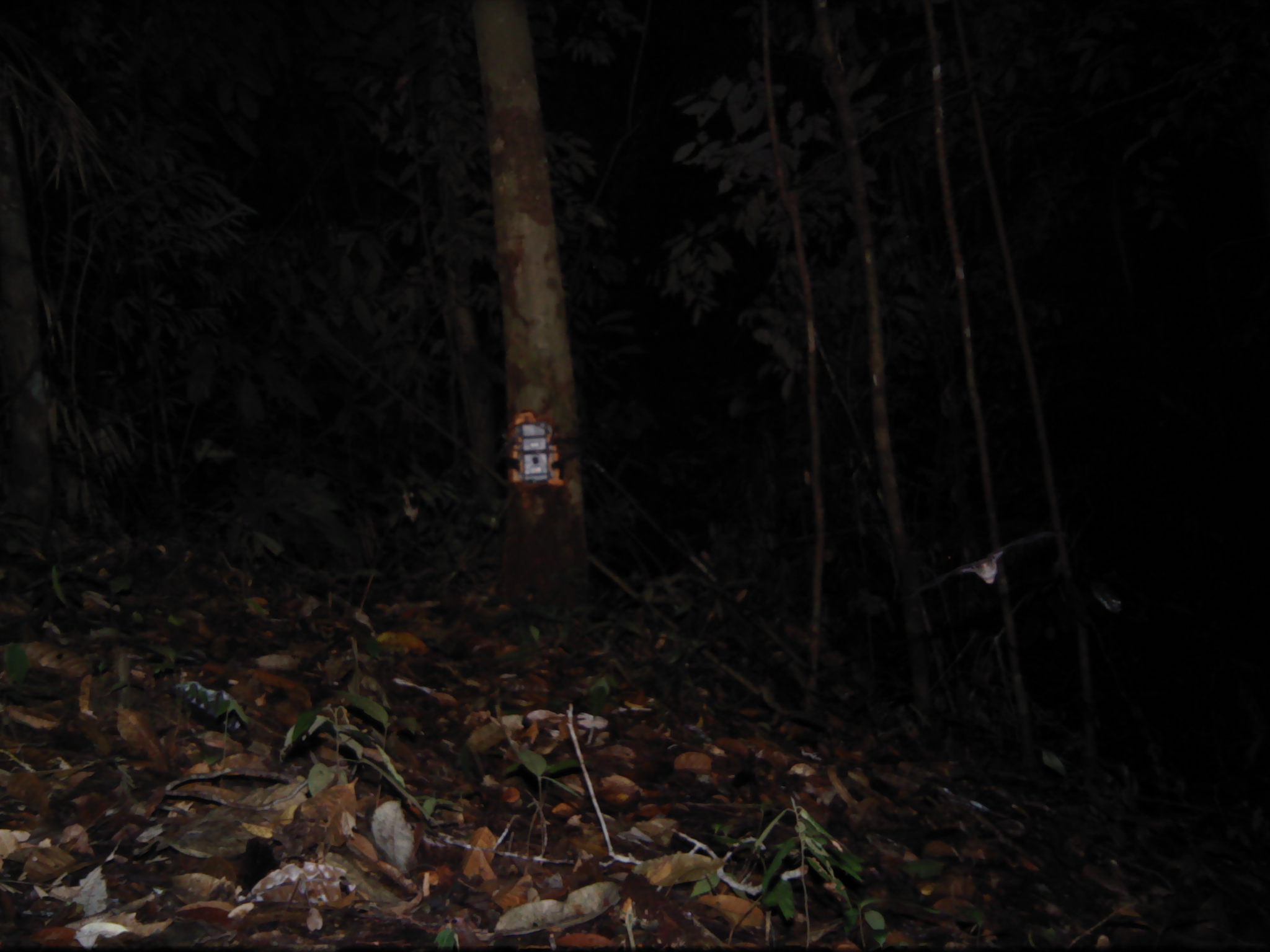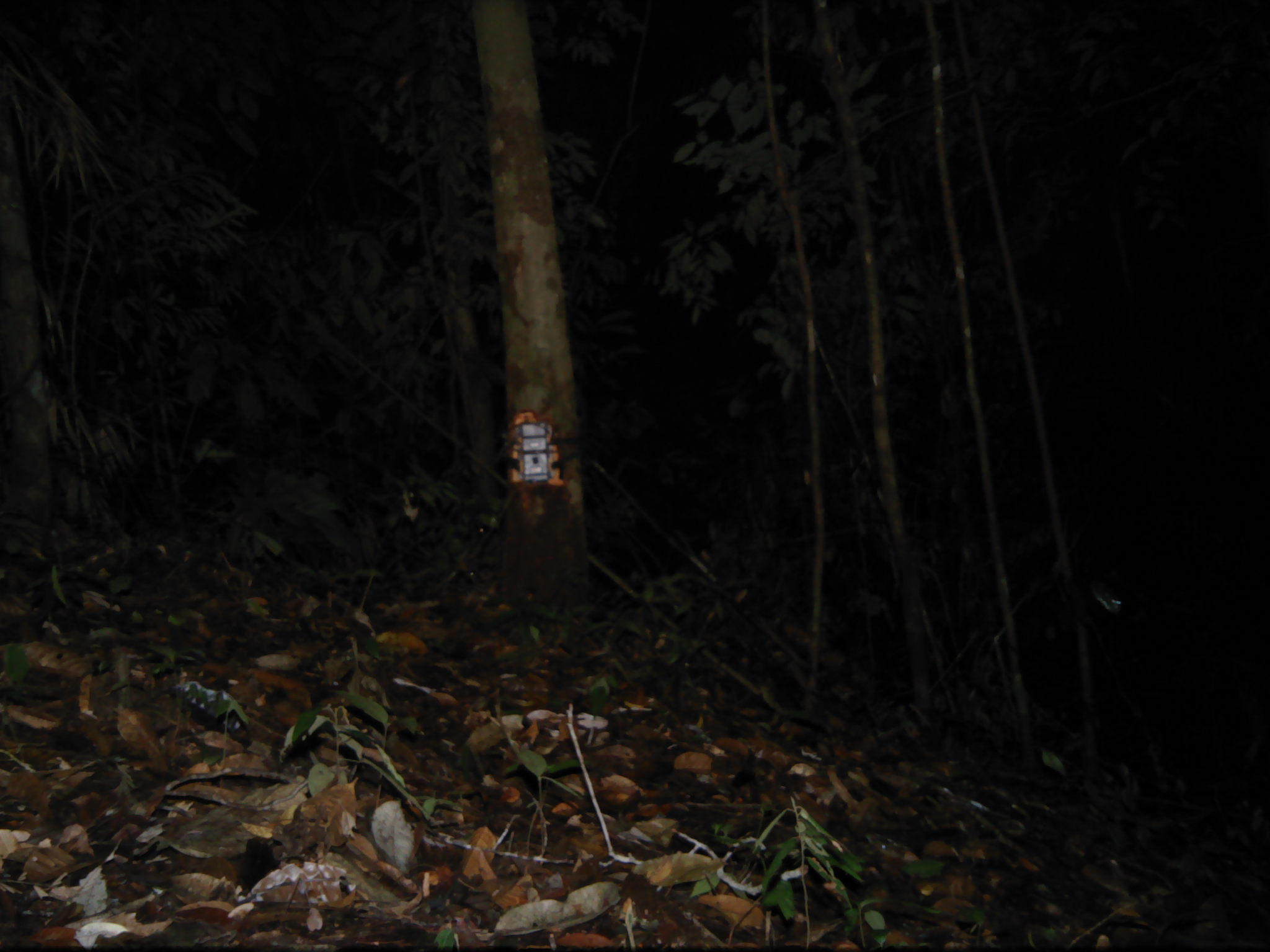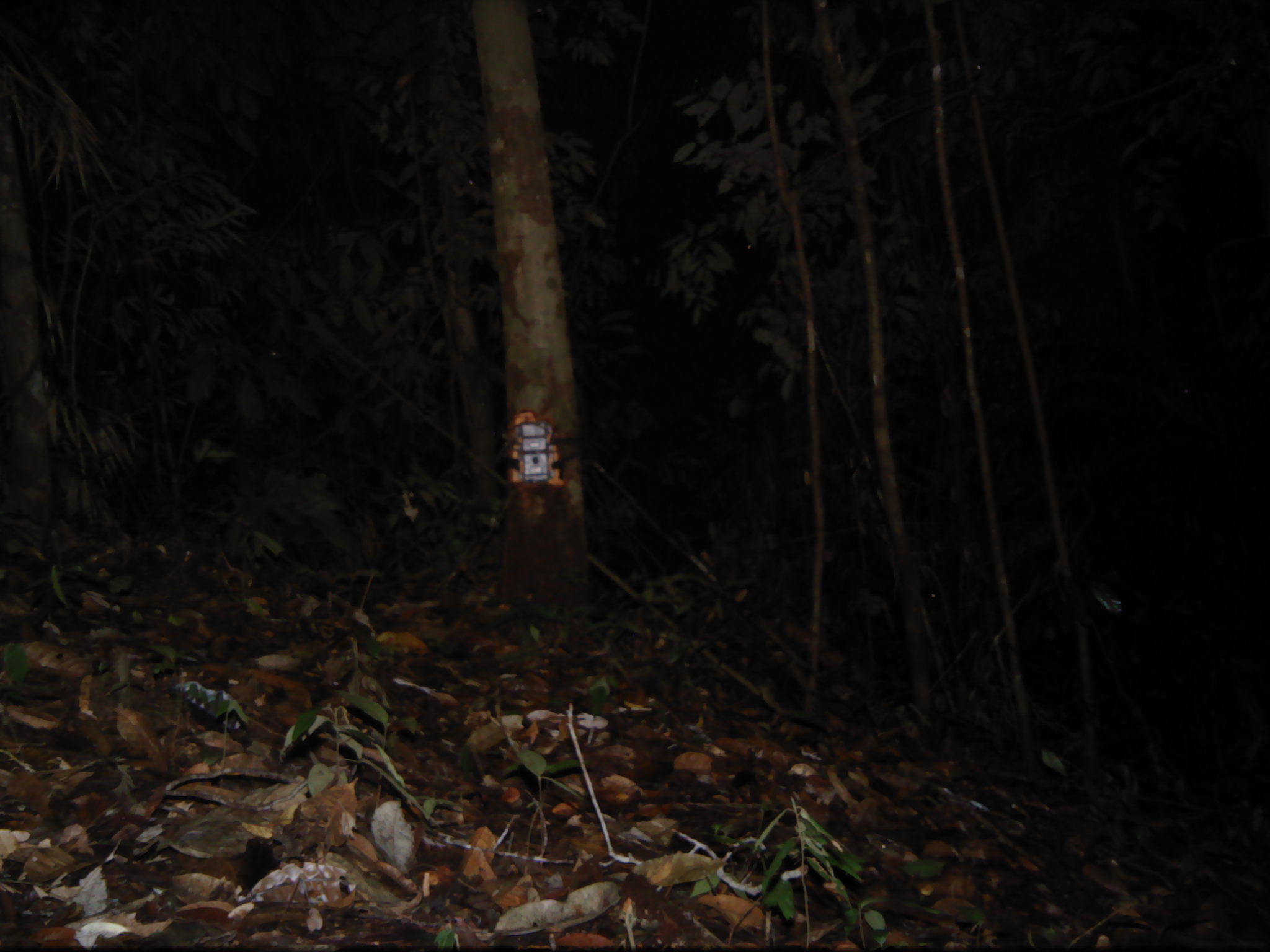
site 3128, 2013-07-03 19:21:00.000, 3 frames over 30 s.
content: unidentified animal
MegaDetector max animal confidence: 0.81